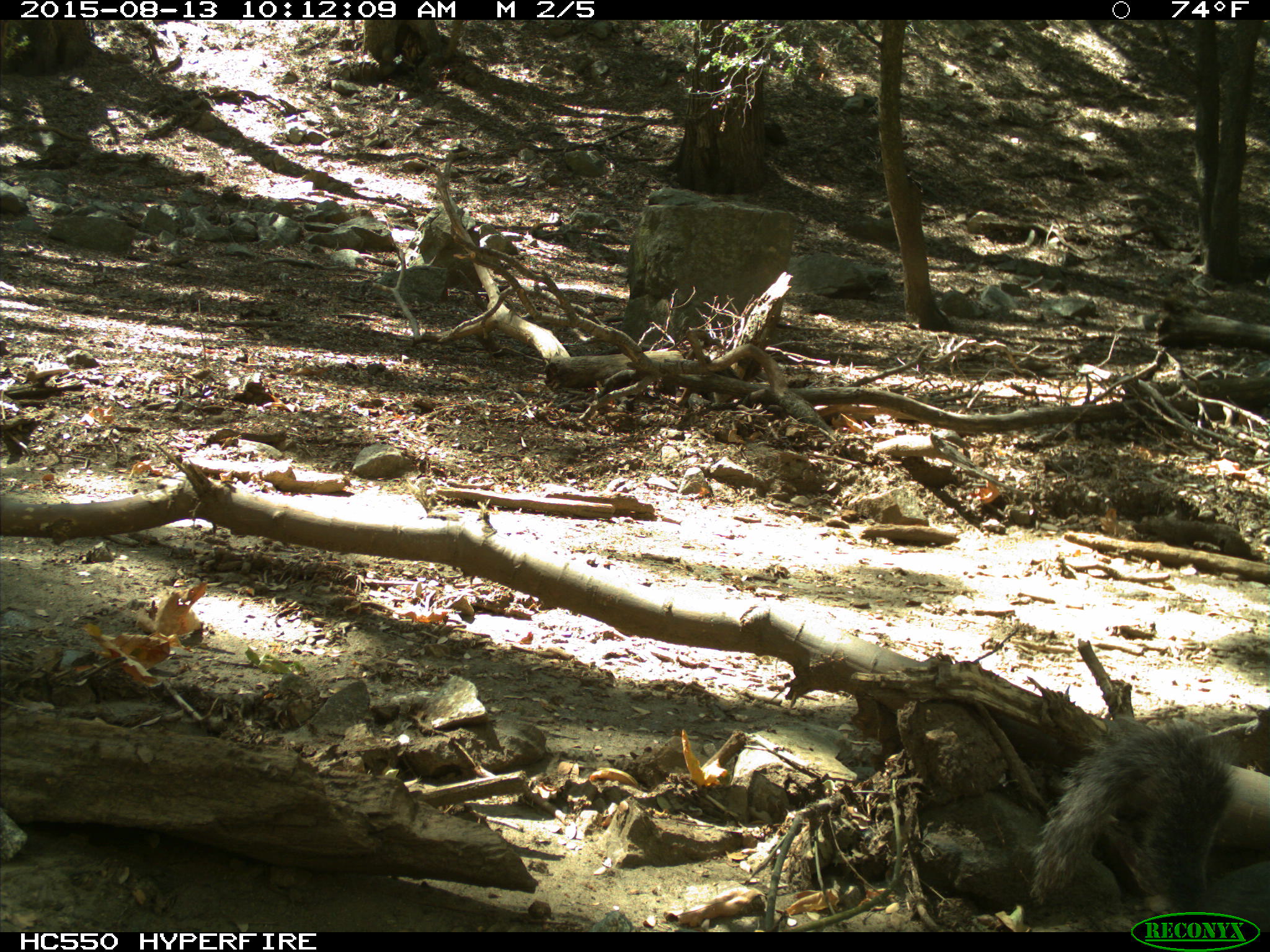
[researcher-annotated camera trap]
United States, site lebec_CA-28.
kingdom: Animalia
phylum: Chordata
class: Mammalia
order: Rodentia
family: Sciuridae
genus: Sciurus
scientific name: Sciurus carolinensis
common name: eastern gray squirrel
Sciurus carolinensis (eastern gray squirrel).